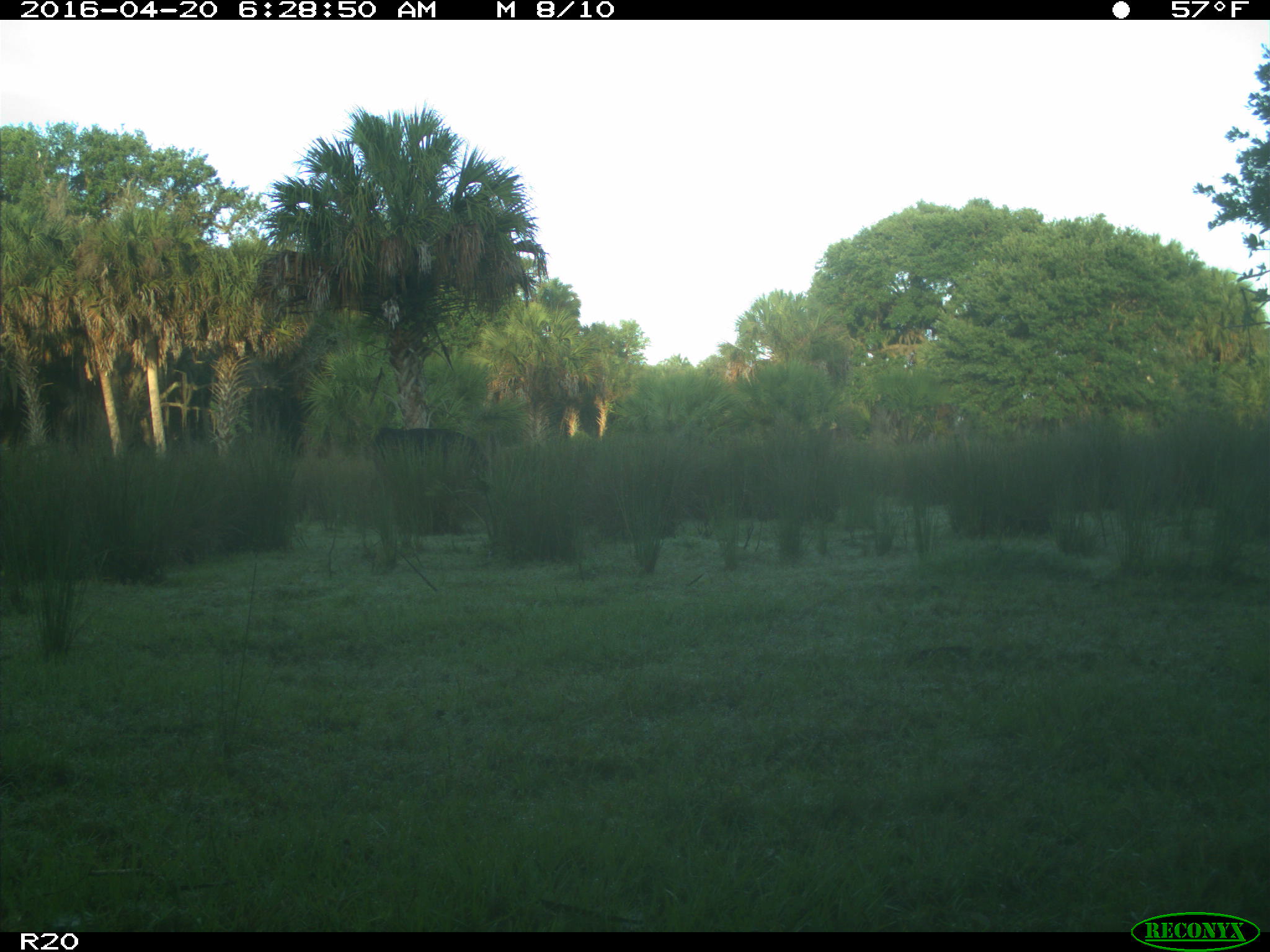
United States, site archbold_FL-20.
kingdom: Animalia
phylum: Chordata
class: Mammalia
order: Artiodactyla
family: Bovidae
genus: Bos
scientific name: Bos taurus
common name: domestic cow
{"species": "Bos taurus (domestic cow)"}